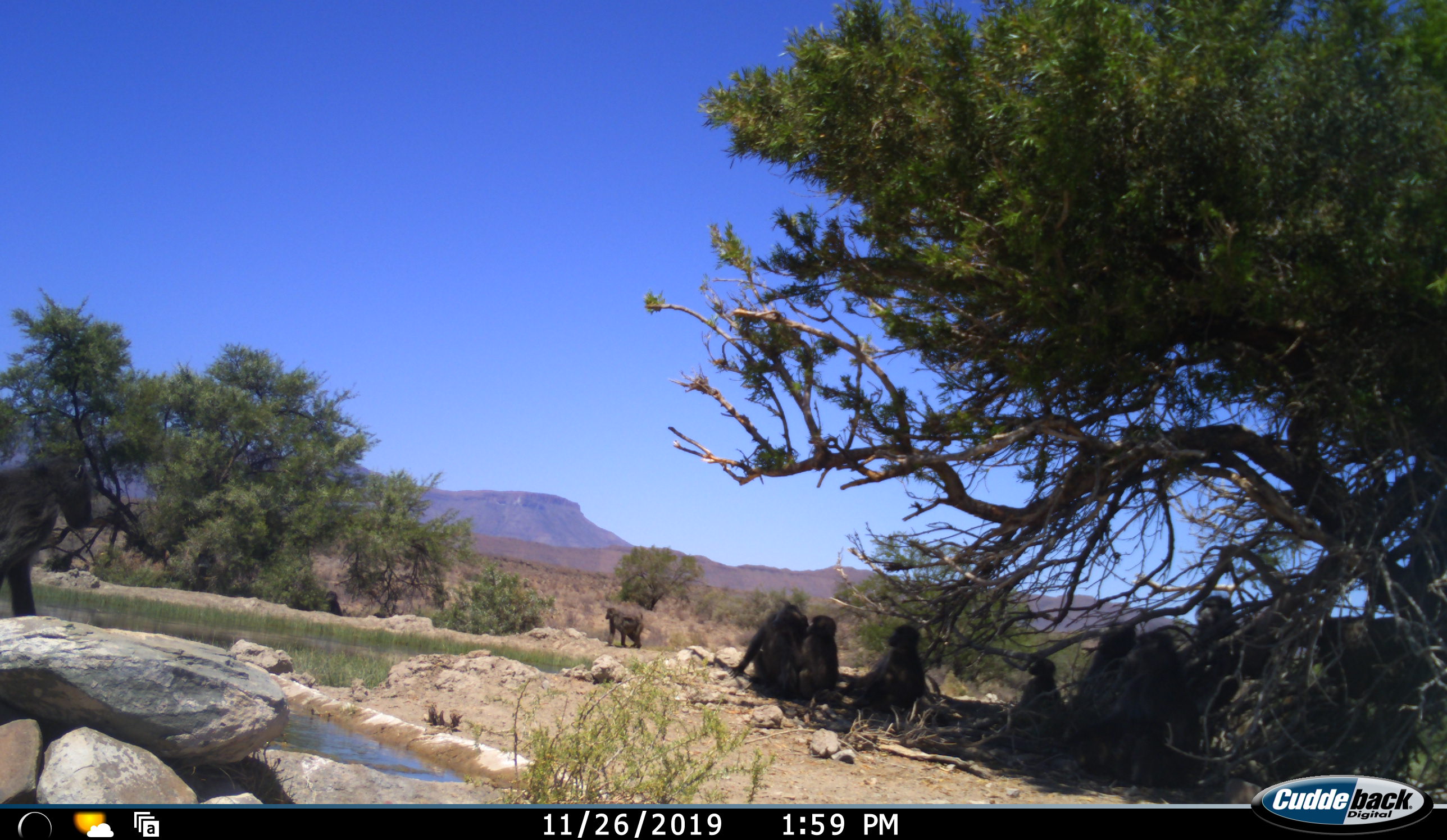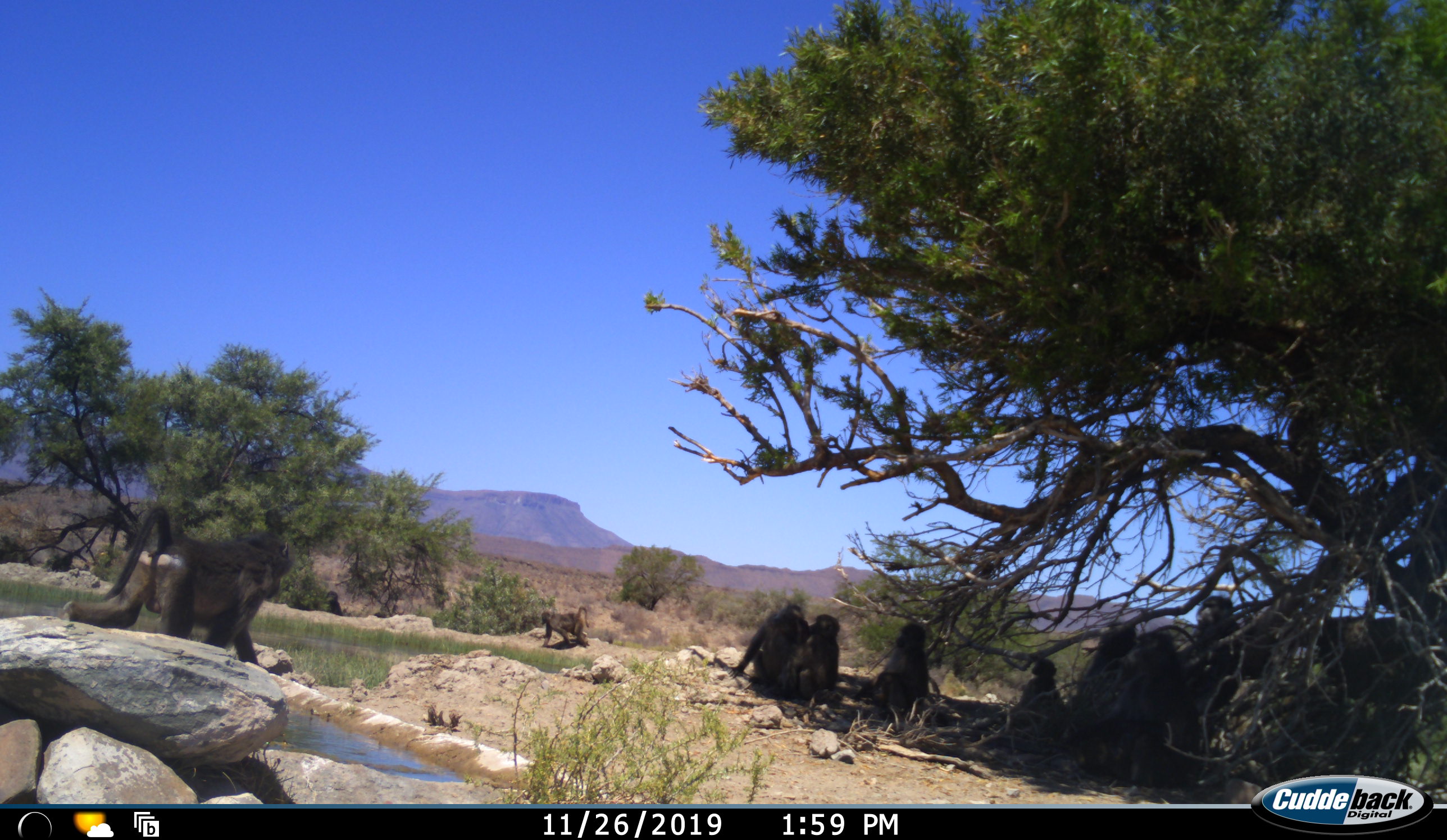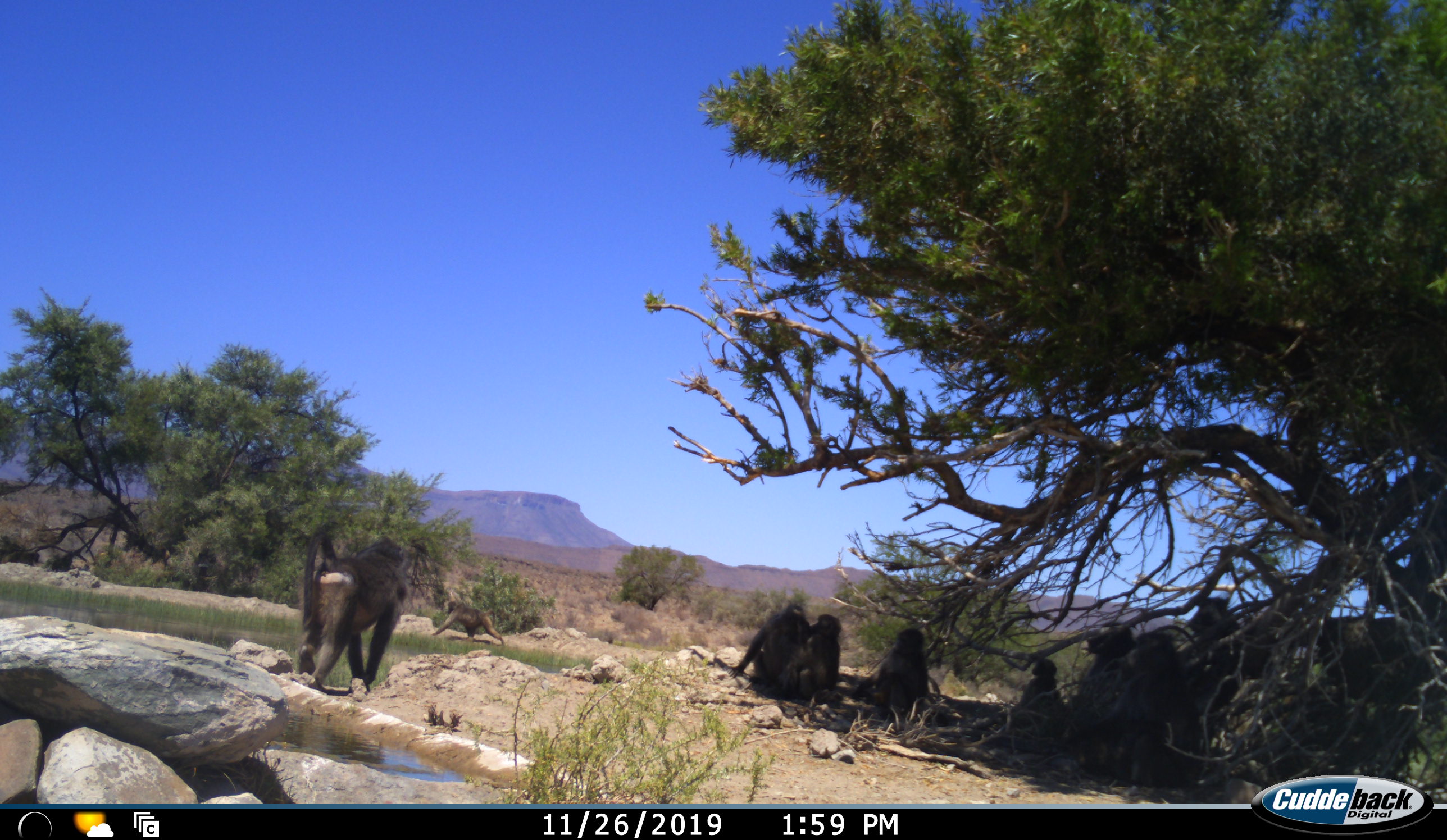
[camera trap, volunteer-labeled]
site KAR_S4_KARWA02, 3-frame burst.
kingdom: Animalia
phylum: Chordata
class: Mammalia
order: Primates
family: Cercopithecidae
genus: Papio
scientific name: Papio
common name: baboon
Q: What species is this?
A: Baboon (Papio).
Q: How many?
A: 9.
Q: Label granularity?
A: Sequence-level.